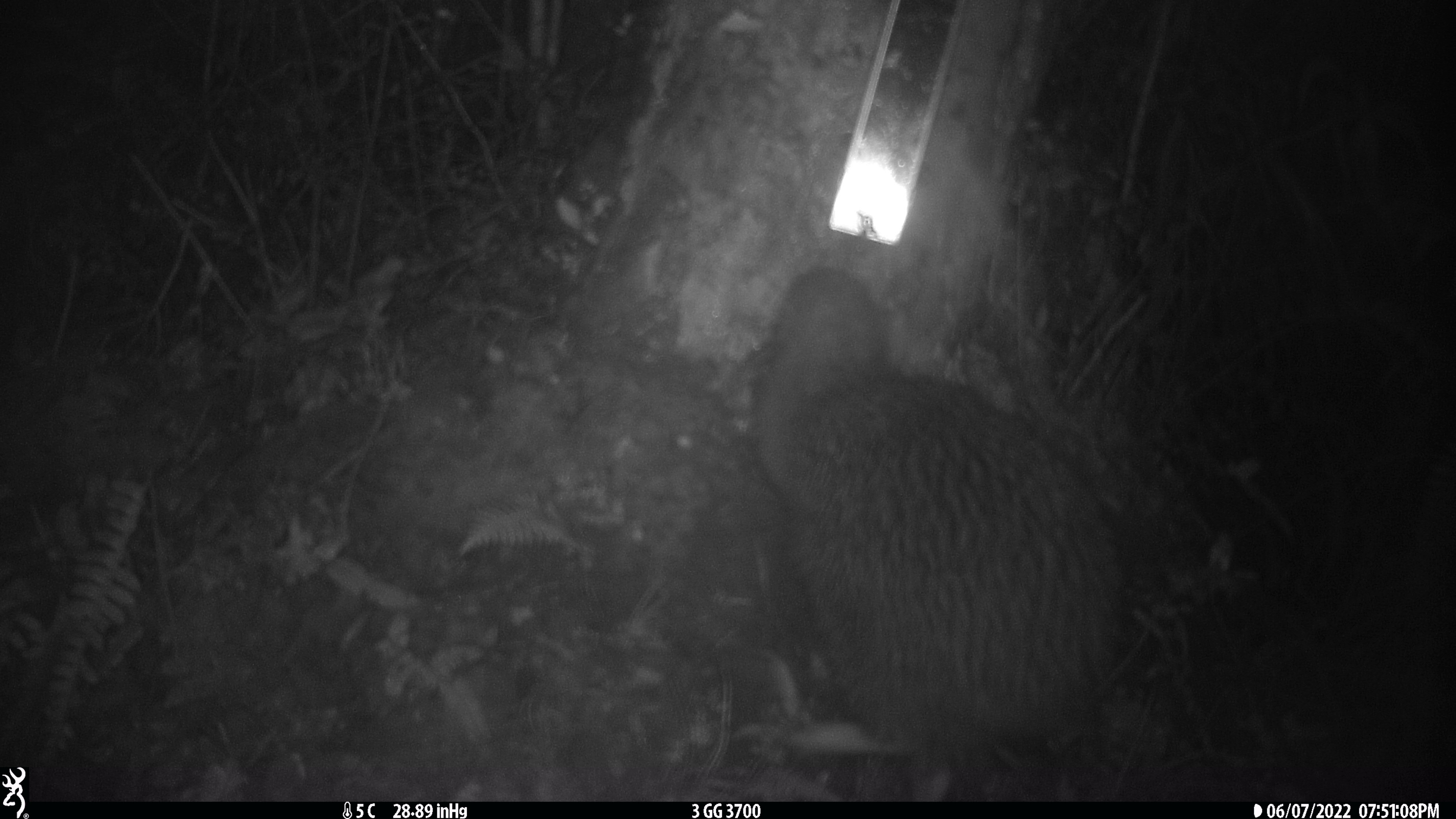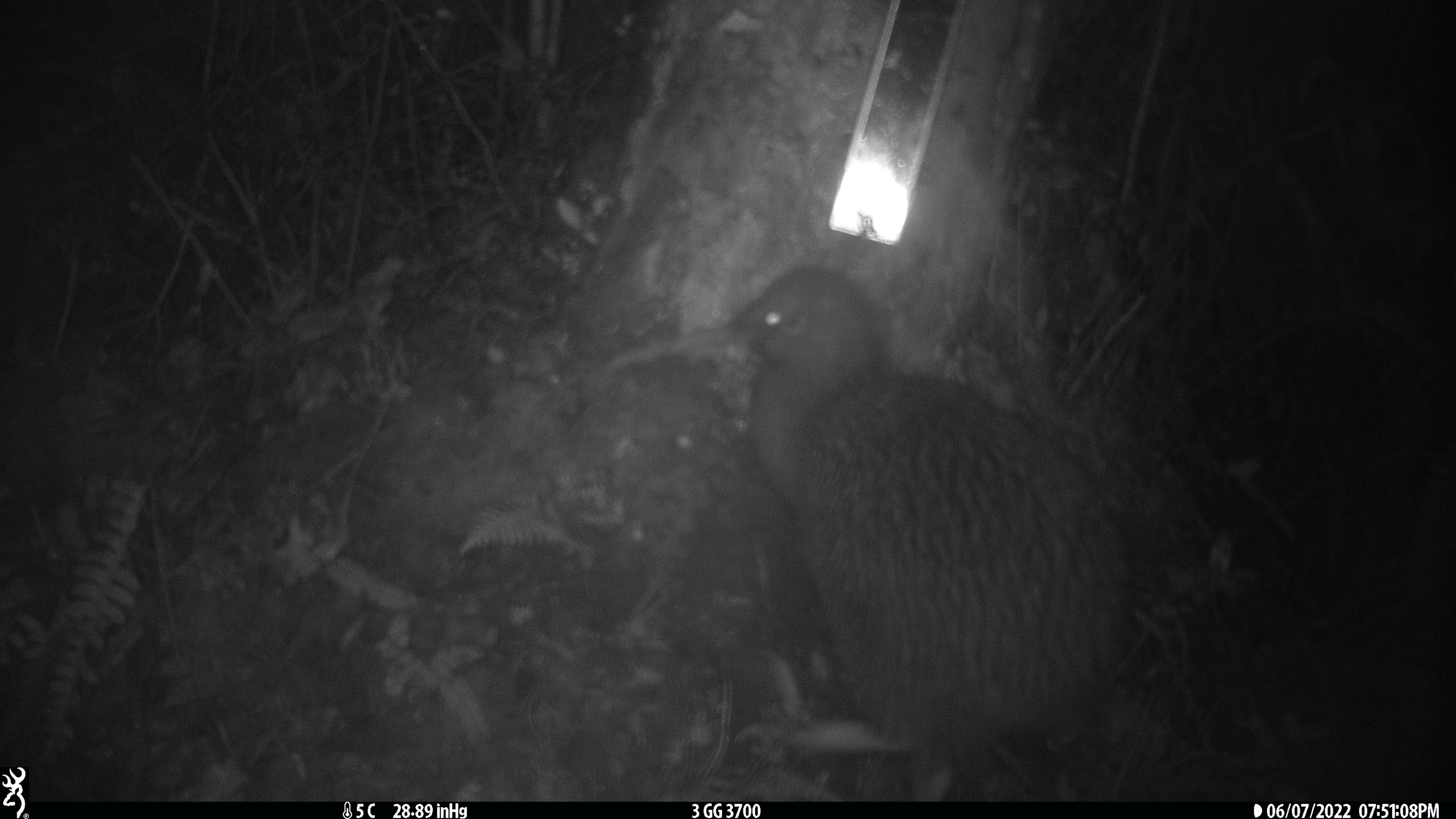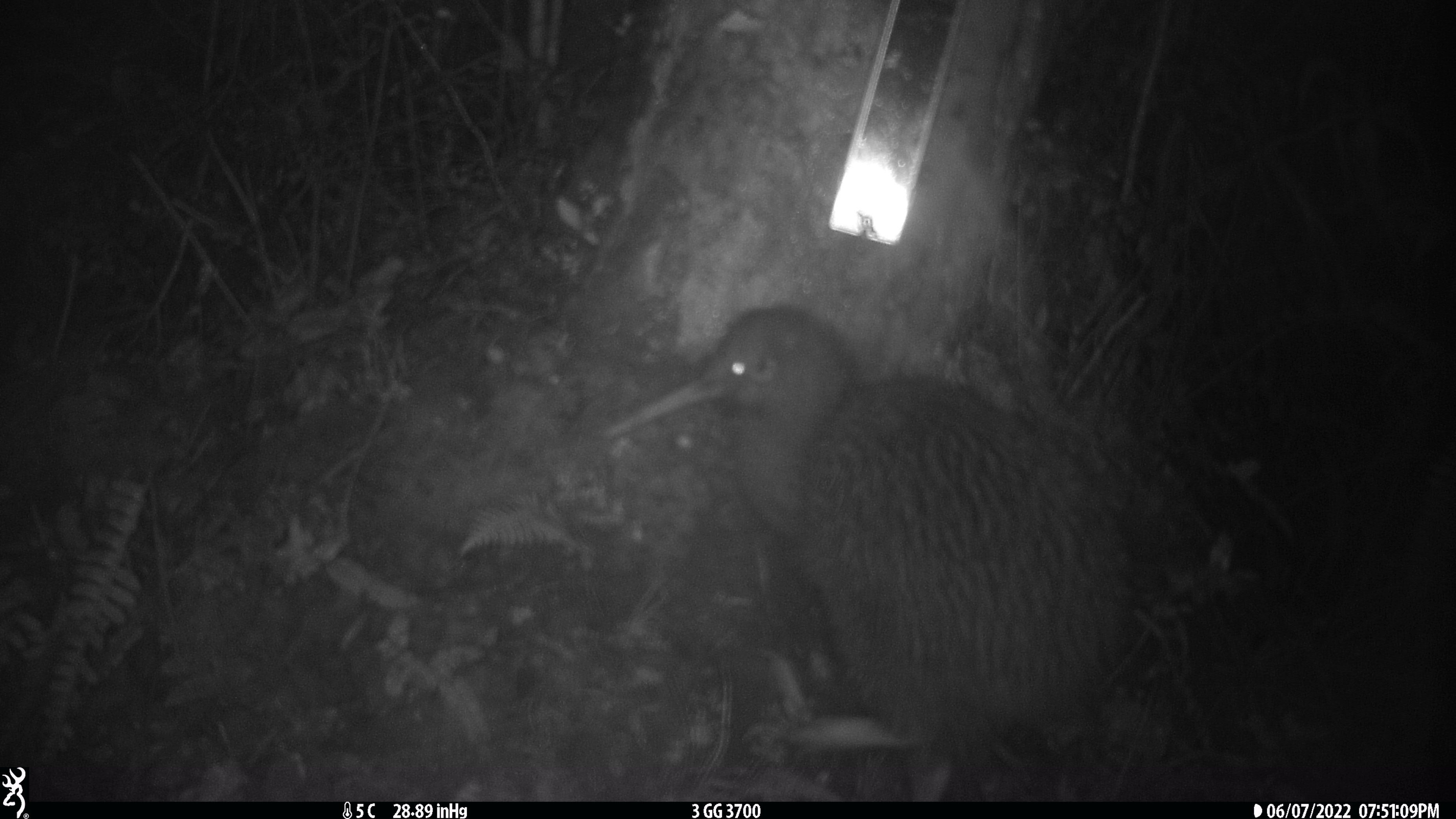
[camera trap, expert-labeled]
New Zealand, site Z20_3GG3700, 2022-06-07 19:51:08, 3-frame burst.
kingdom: Animalia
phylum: Chordata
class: Aves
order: Apterygiformes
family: Apterygidae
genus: Apteryx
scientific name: Apteryx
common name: kiwi